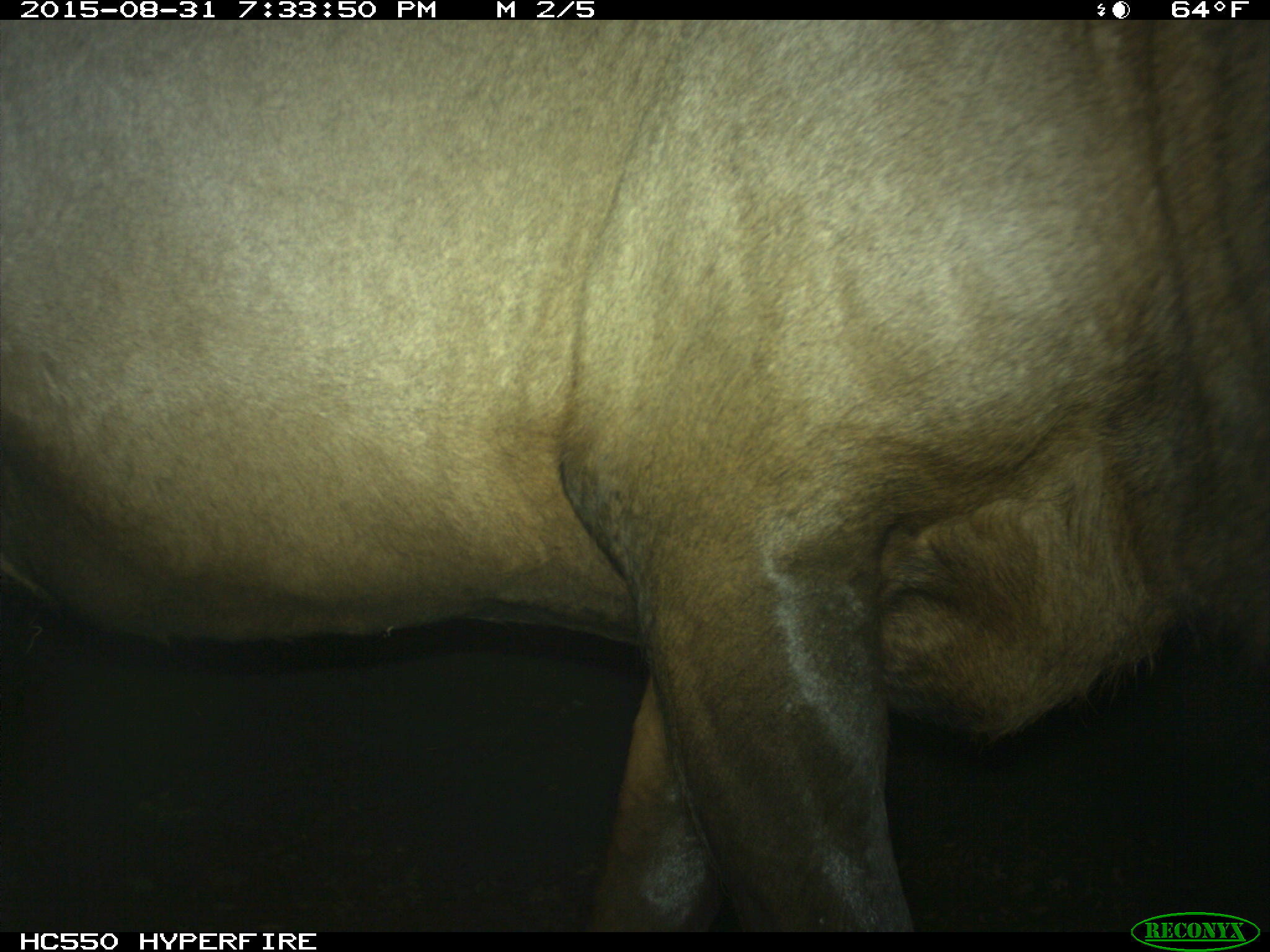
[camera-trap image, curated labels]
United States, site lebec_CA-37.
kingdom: Animalia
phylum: Chordata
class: Mammalia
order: Artiodactyla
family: Cervidae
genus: Cervus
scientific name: Cervus canadensis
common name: elk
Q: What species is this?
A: Cervus canadensis (elk).